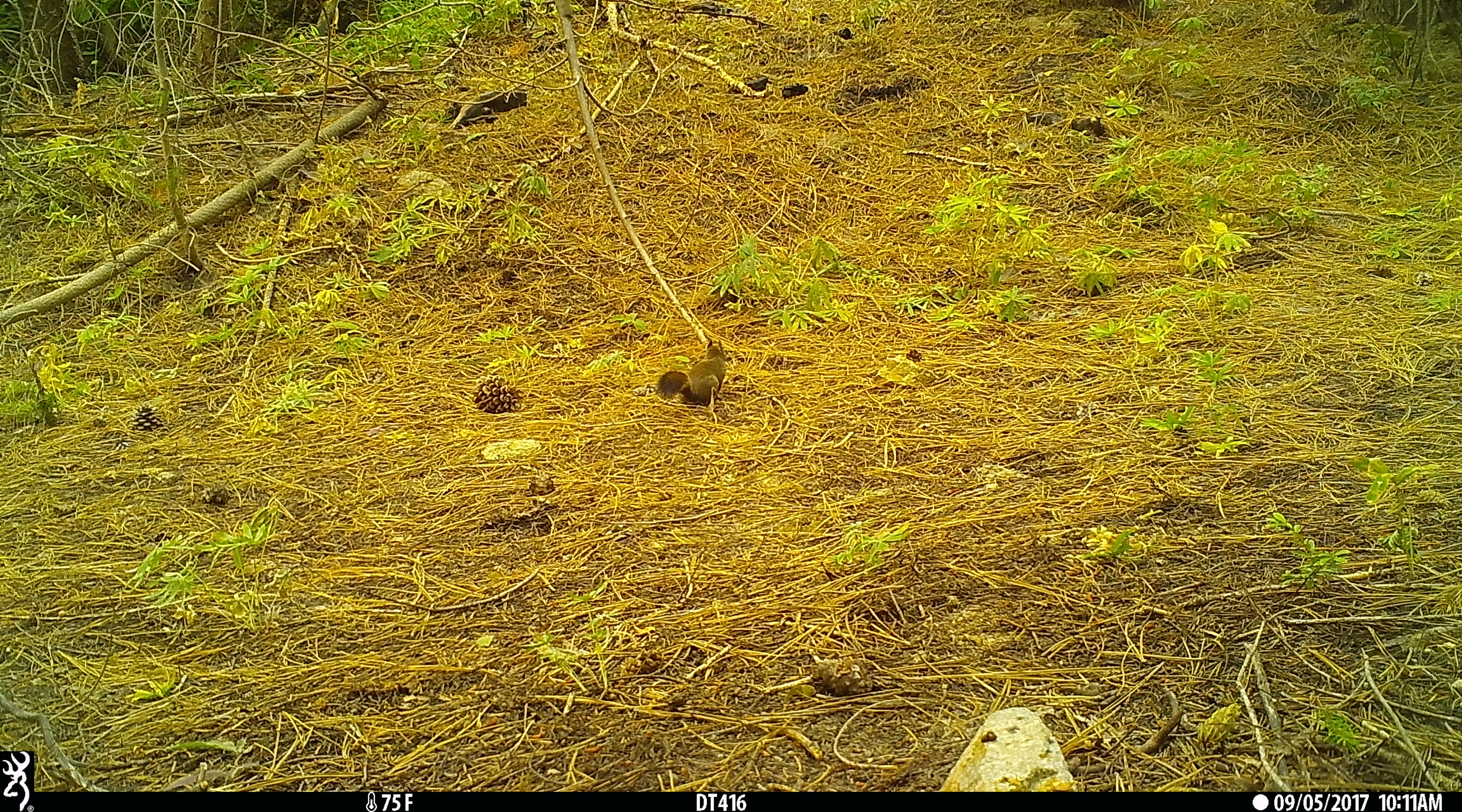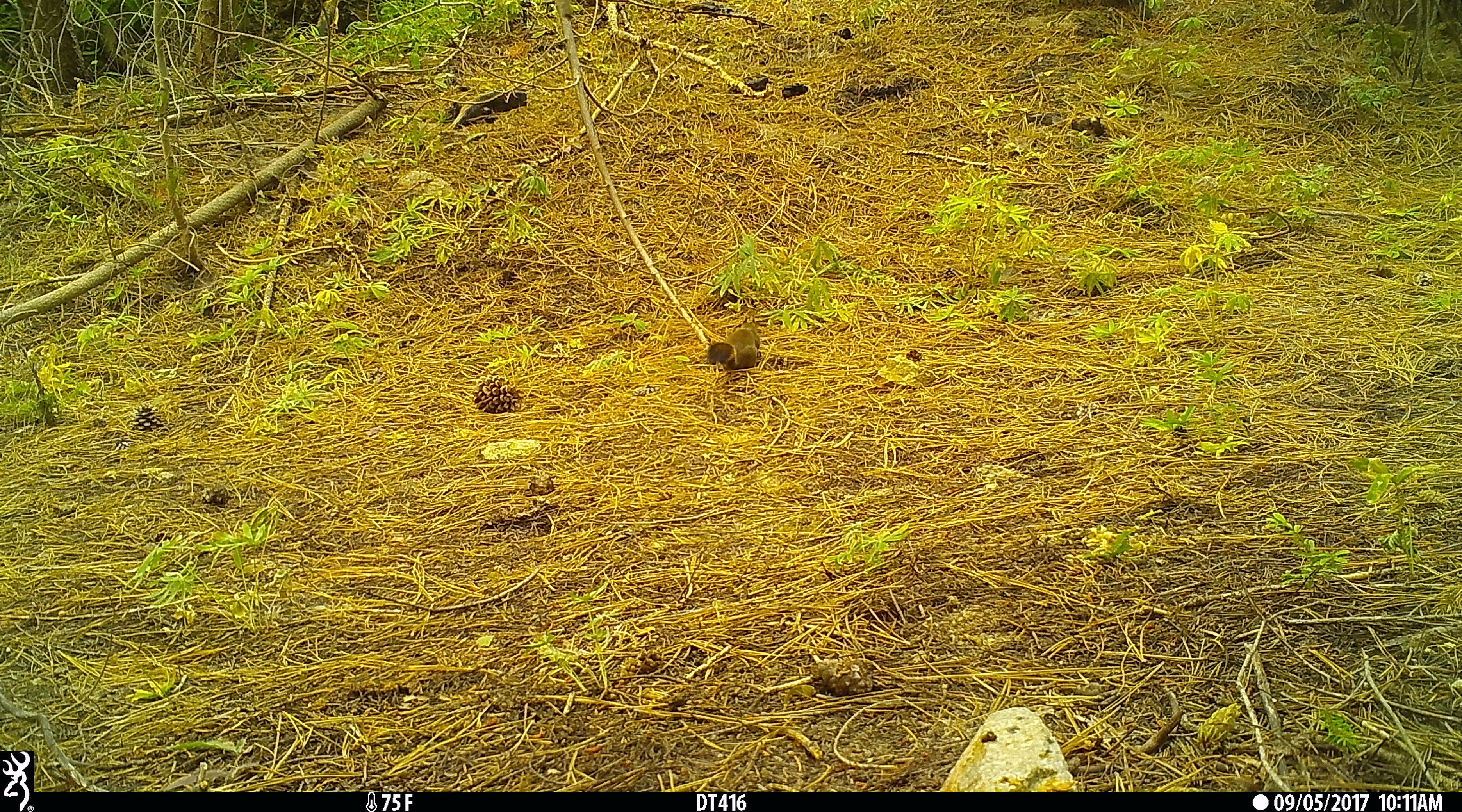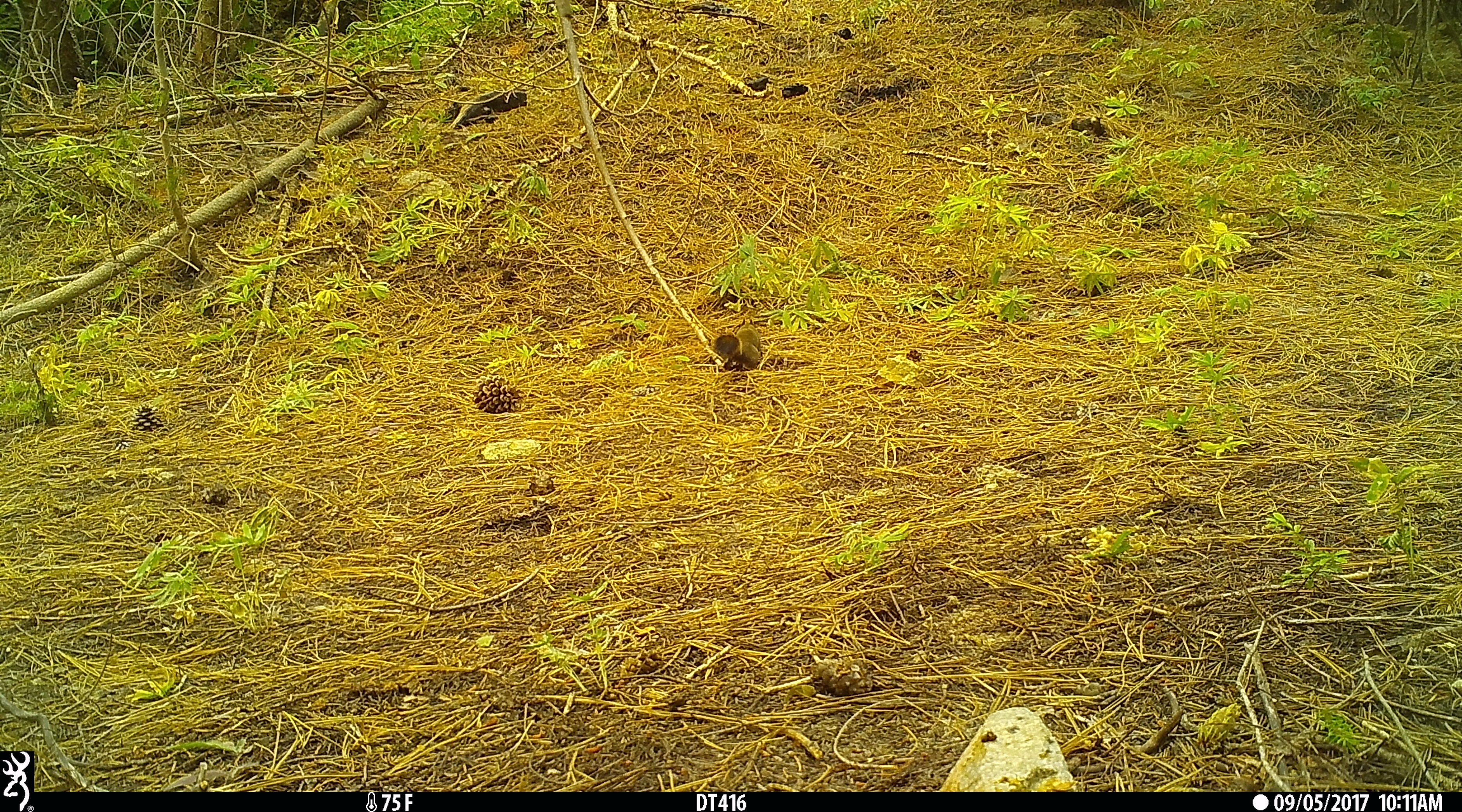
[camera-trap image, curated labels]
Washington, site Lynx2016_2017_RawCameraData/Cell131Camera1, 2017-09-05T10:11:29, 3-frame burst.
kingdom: Animalia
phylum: Chordata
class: Mammalia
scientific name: Mammalia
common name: small mammal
Small mammal (Mammalia). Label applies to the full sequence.